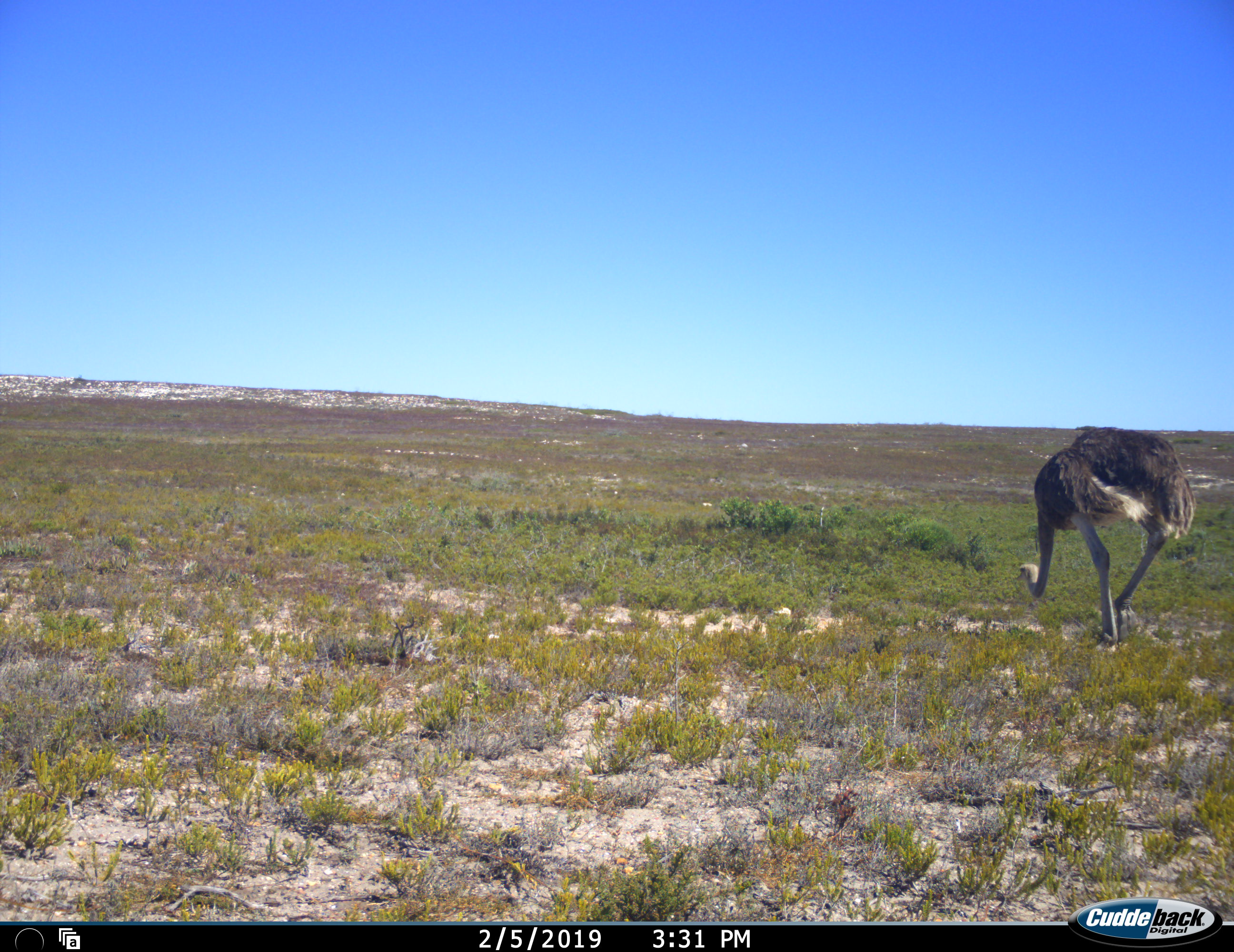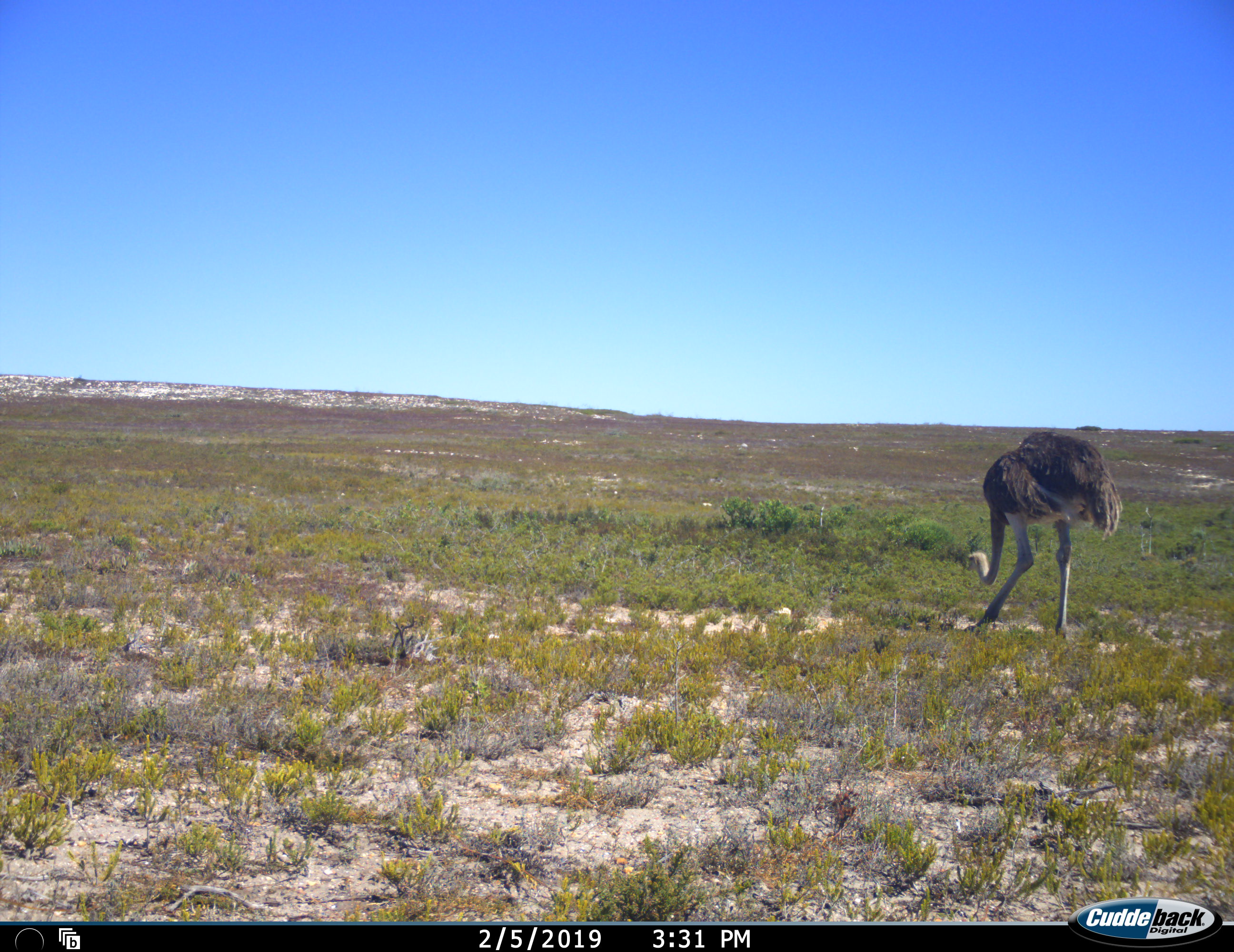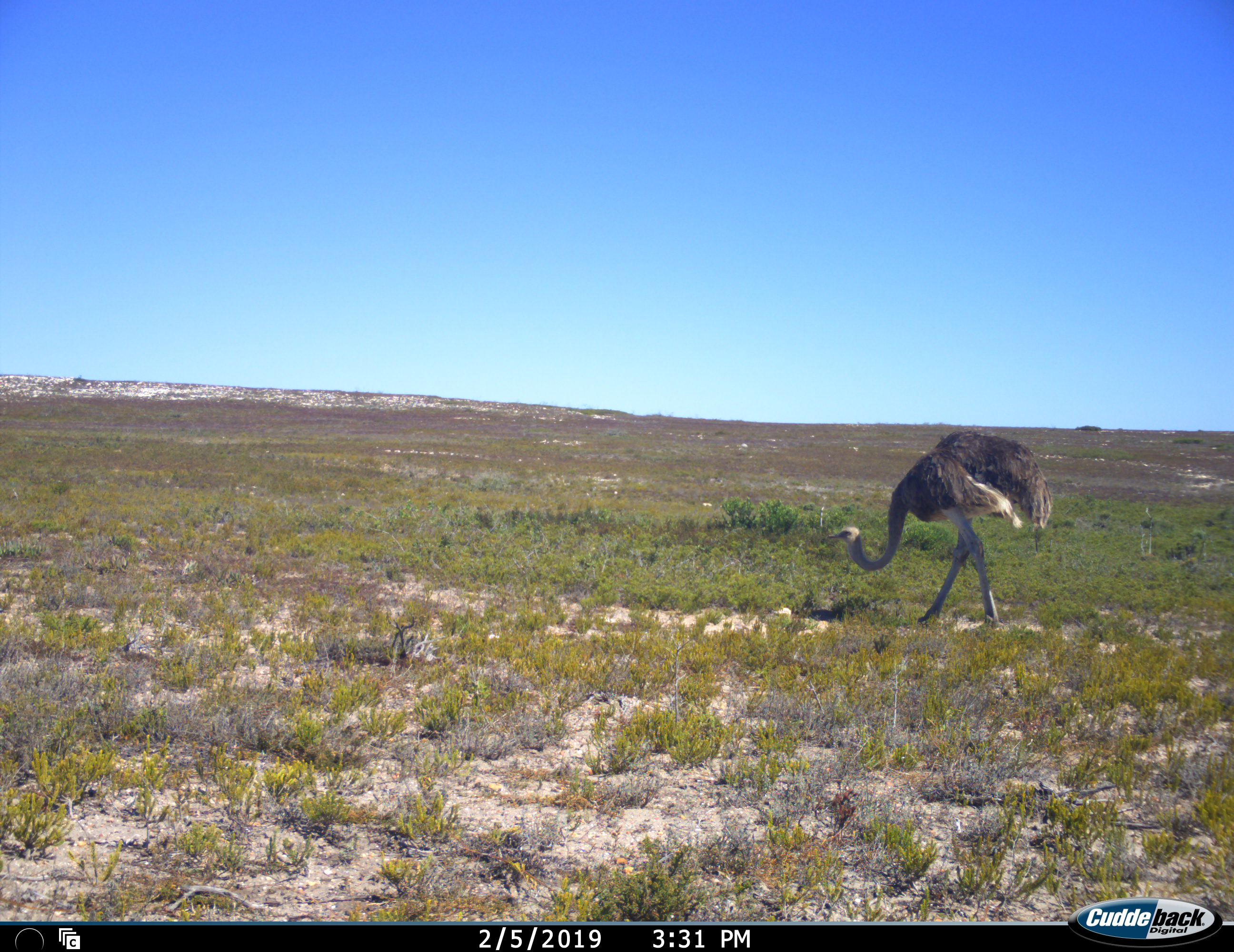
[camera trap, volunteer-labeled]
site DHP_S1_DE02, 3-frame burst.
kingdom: Animalia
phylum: Chordata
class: Aves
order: Struthioniformes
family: Struthionidae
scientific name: Struthionidae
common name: ostrich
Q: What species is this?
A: Ostrich (Struthionidae).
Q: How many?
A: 1.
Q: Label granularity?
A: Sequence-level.